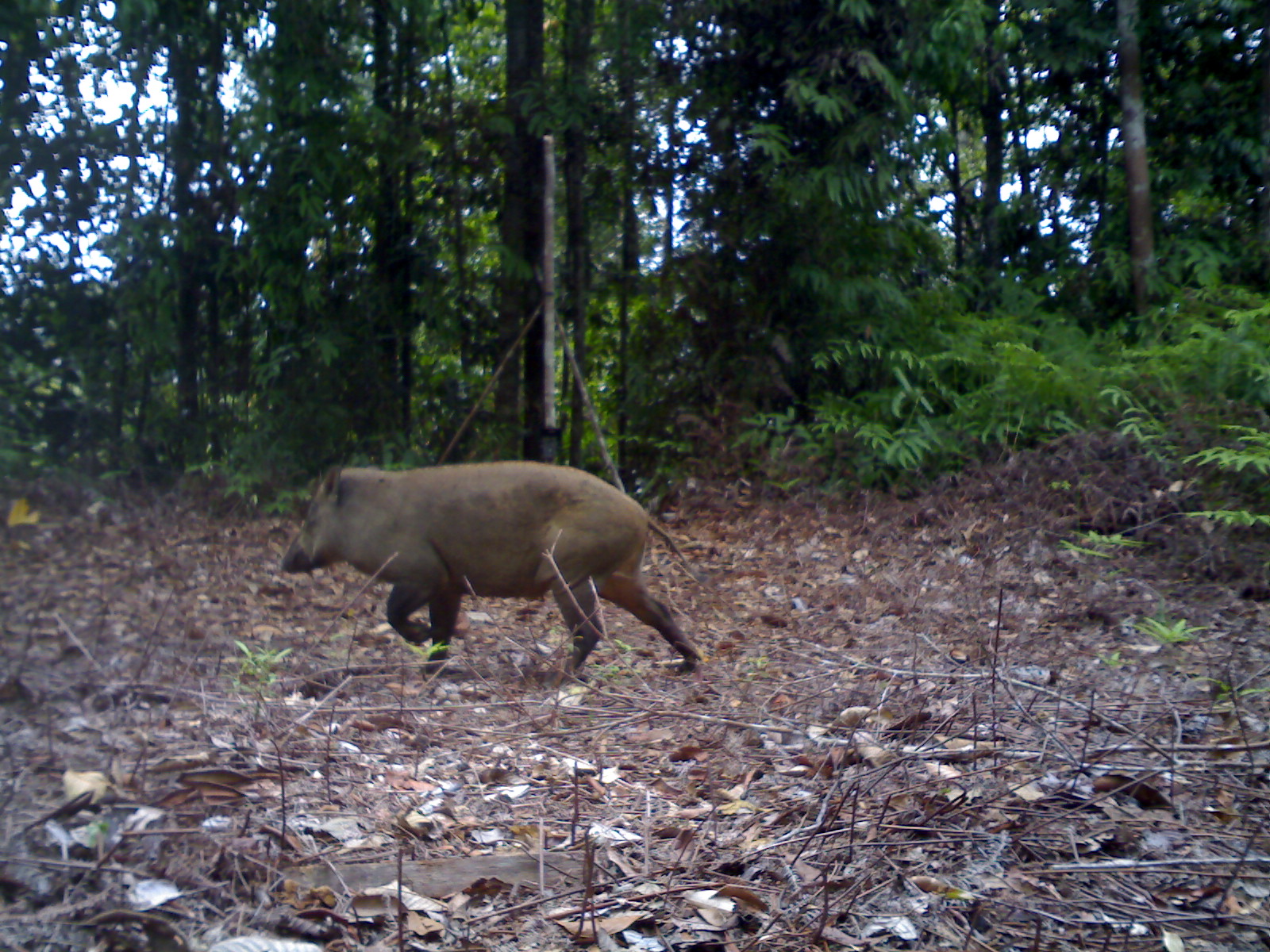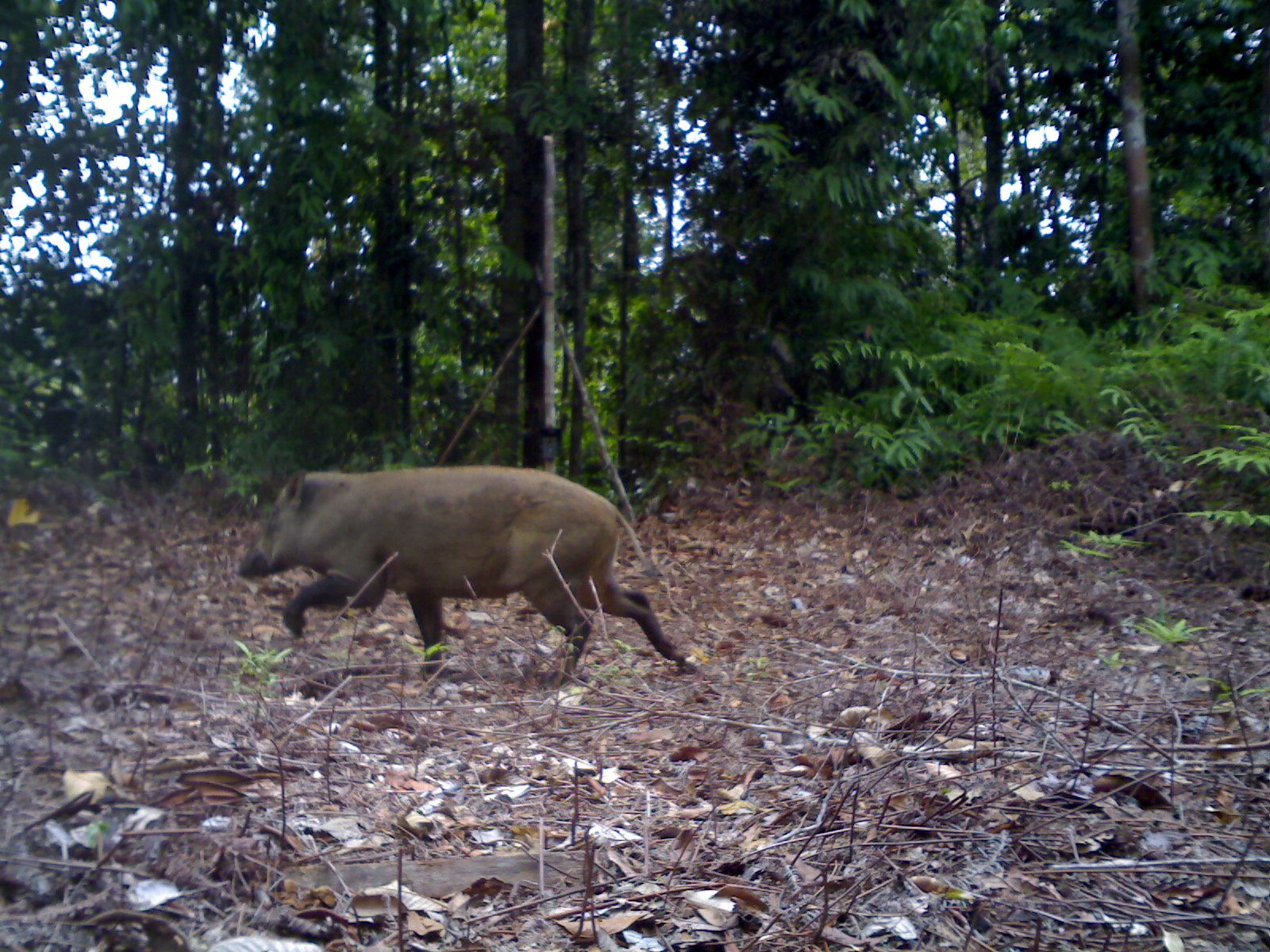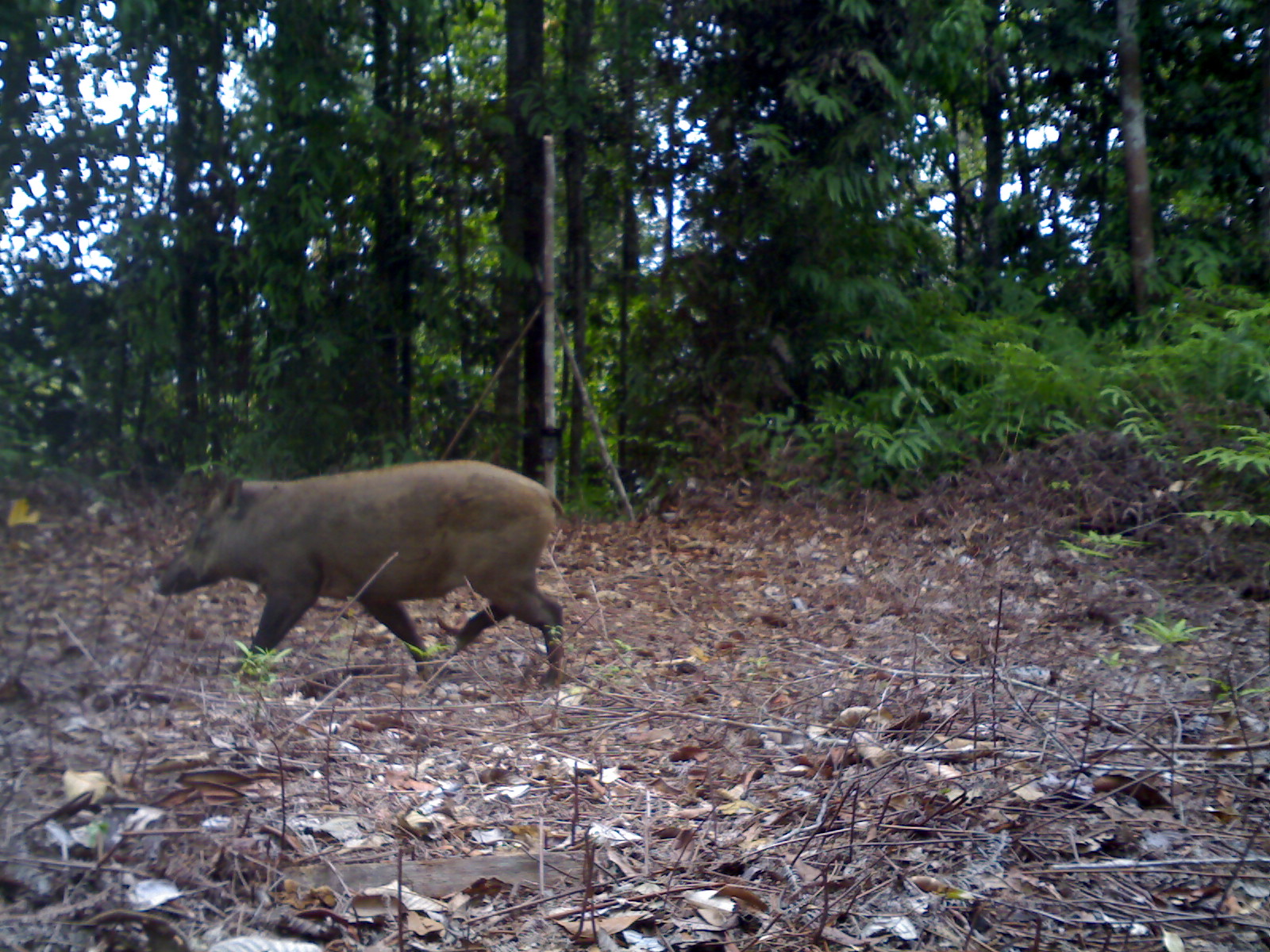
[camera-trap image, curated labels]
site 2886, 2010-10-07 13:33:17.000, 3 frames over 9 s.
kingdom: Animalia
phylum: Chordata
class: Mammalia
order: Artiodactyla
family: Suidae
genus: Sus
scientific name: Sus scrofa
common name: wild boar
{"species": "Sus scrofa (wild boar)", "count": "1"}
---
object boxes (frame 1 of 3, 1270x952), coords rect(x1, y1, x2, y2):
sus scrofa: rect(280, 458, 703, 682)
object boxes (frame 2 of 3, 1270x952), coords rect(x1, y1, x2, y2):
sus scrofa: rect(235, 463, 696, 684)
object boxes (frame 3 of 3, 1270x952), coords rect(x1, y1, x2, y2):
sus scrofa: rect(158, 457, 568, 691)